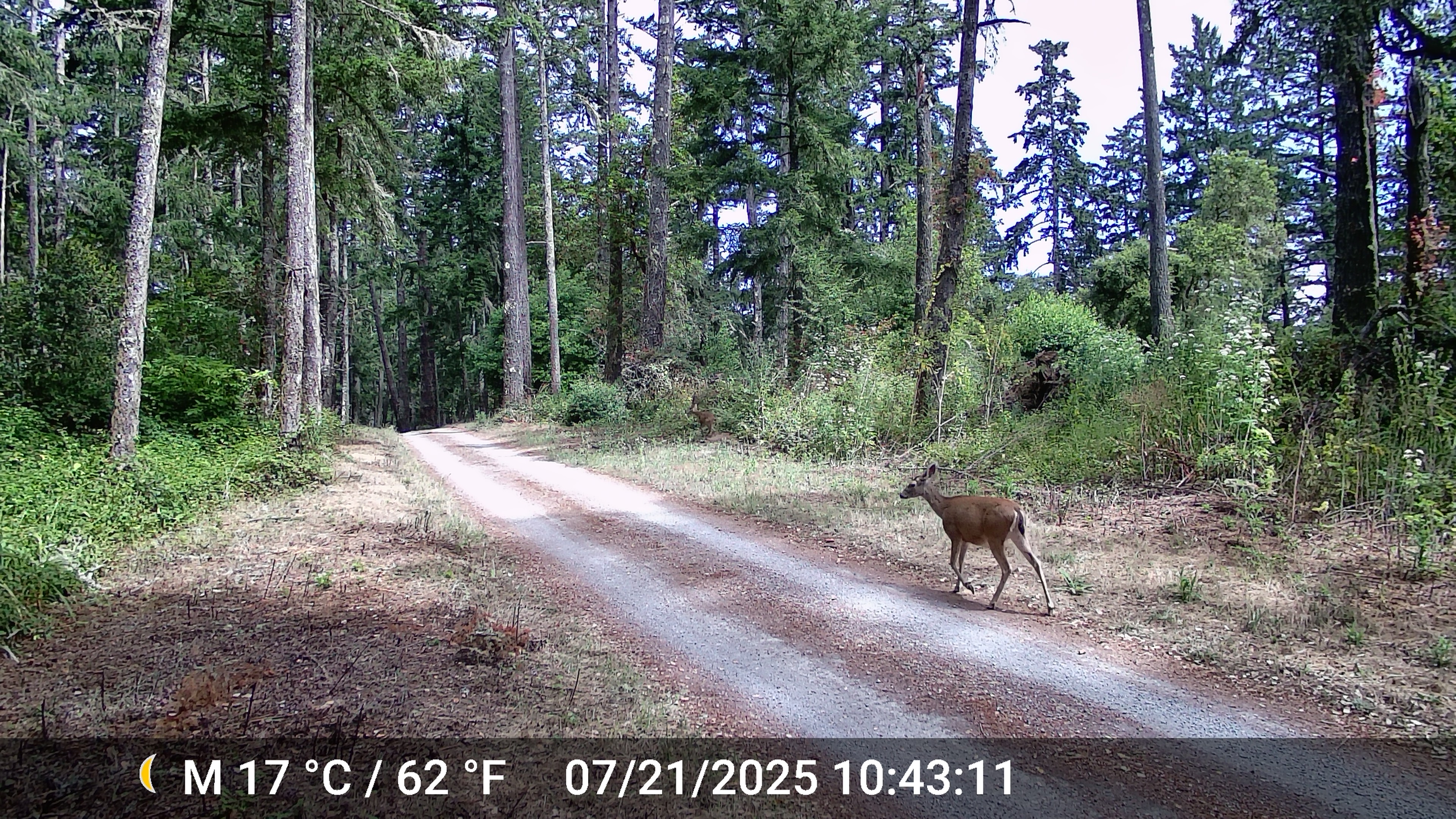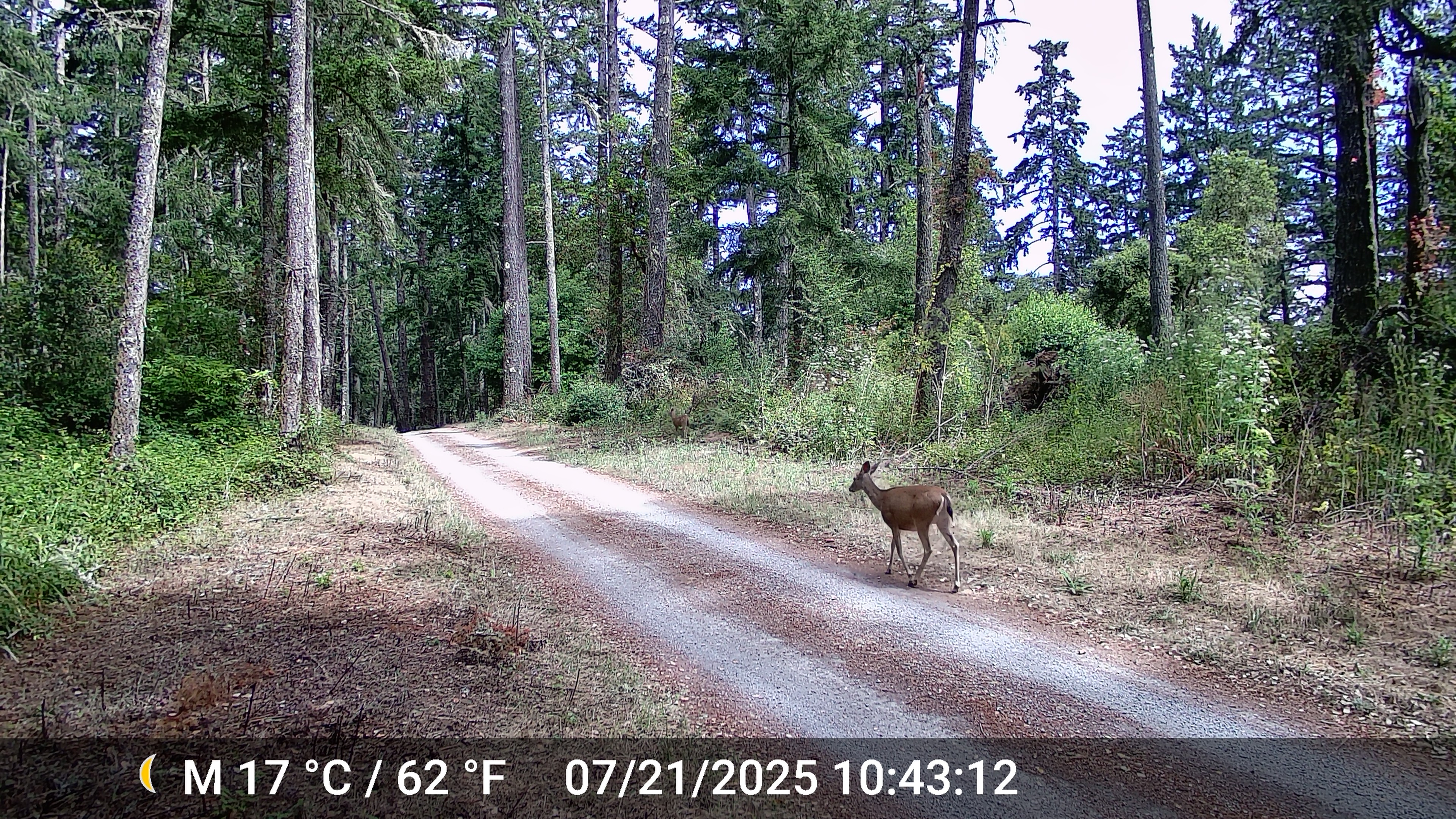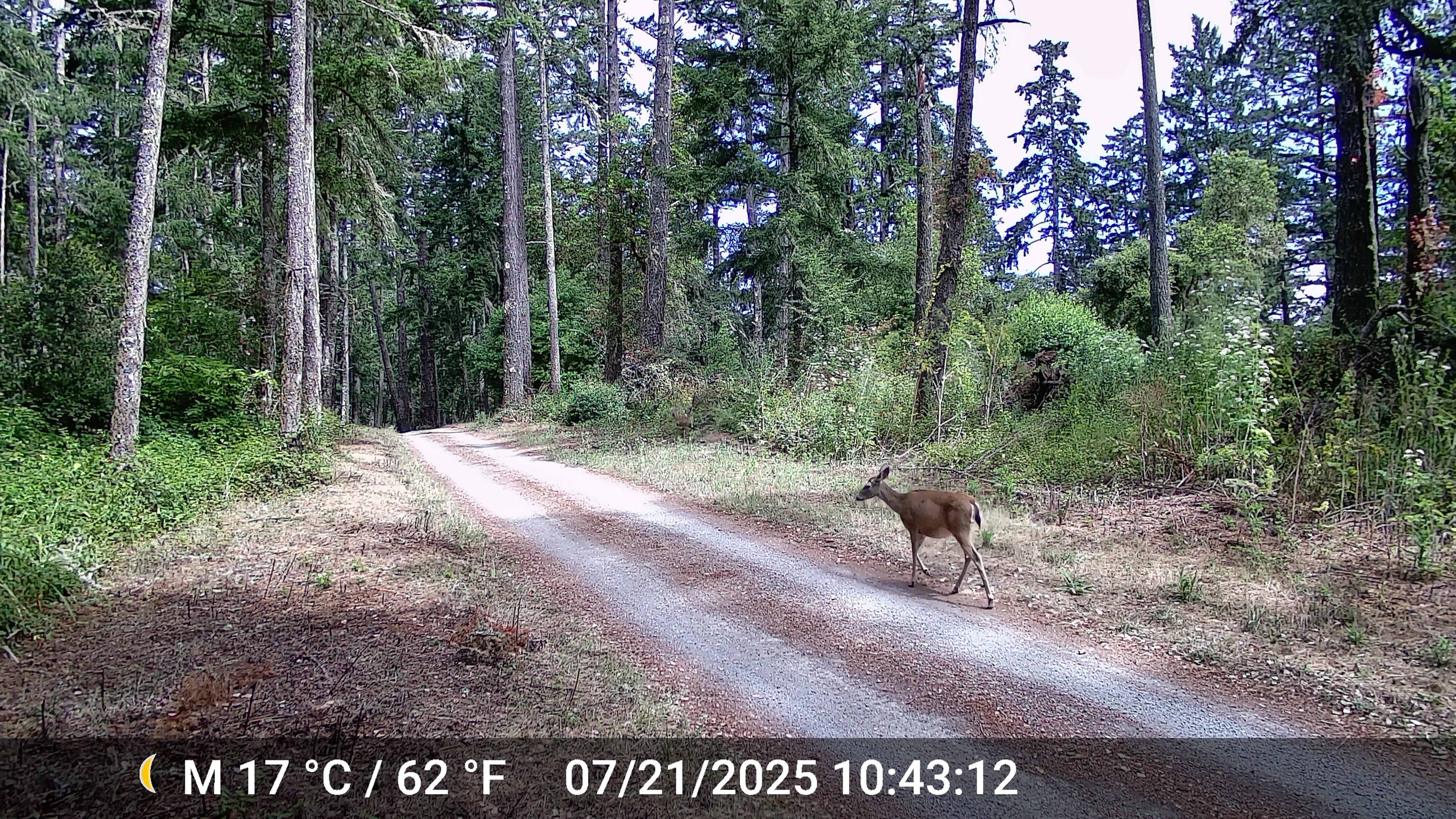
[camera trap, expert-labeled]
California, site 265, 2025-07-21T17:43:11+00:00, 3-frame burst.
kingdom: Animalia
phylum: Chordata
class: Mammalia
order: Artiodactyla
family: Cervidae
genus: Odocoileus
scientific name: Odocoileus hemionus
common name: mule deer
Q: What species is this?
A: Mule deer (Odocoileus hemionus).